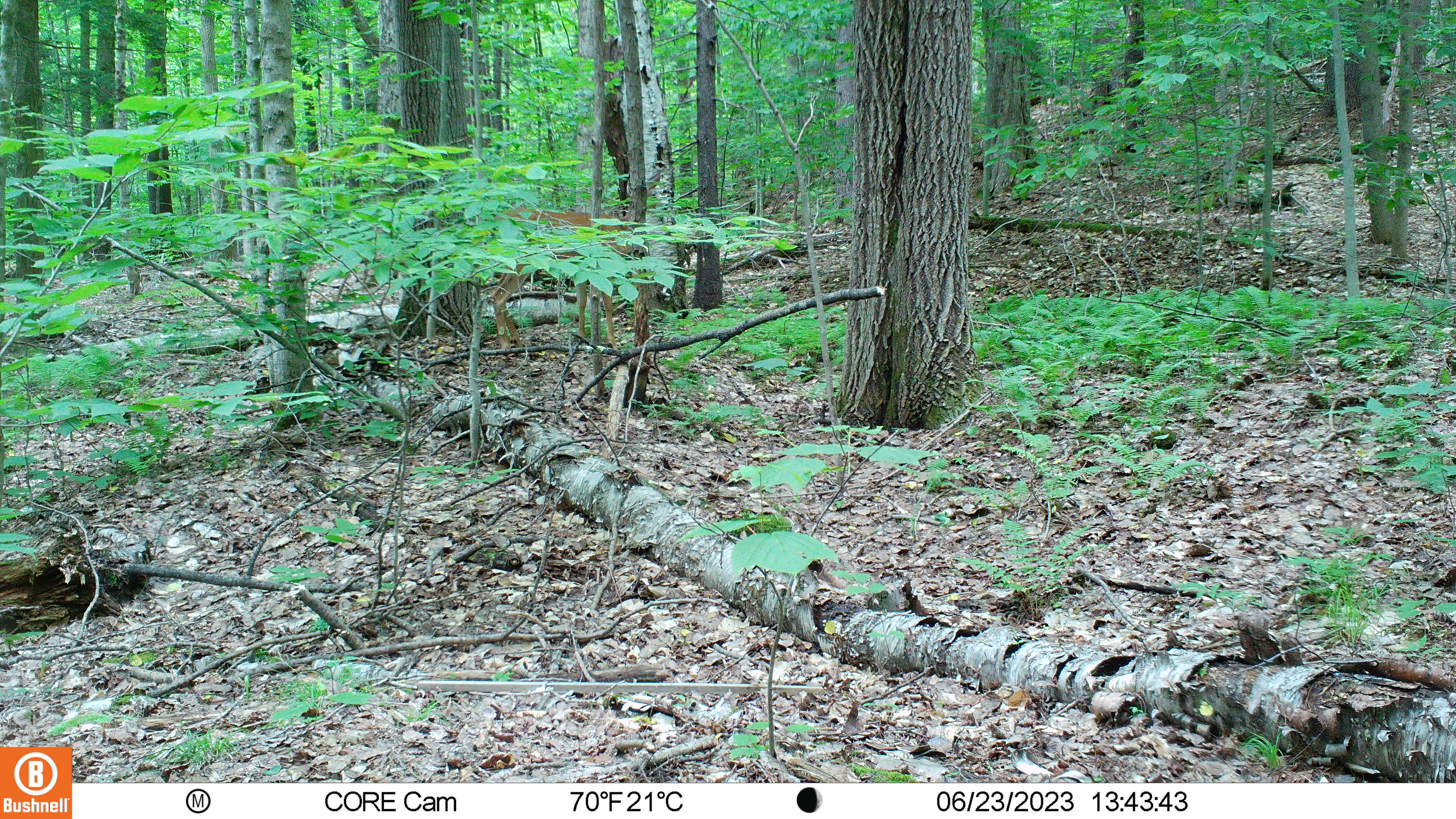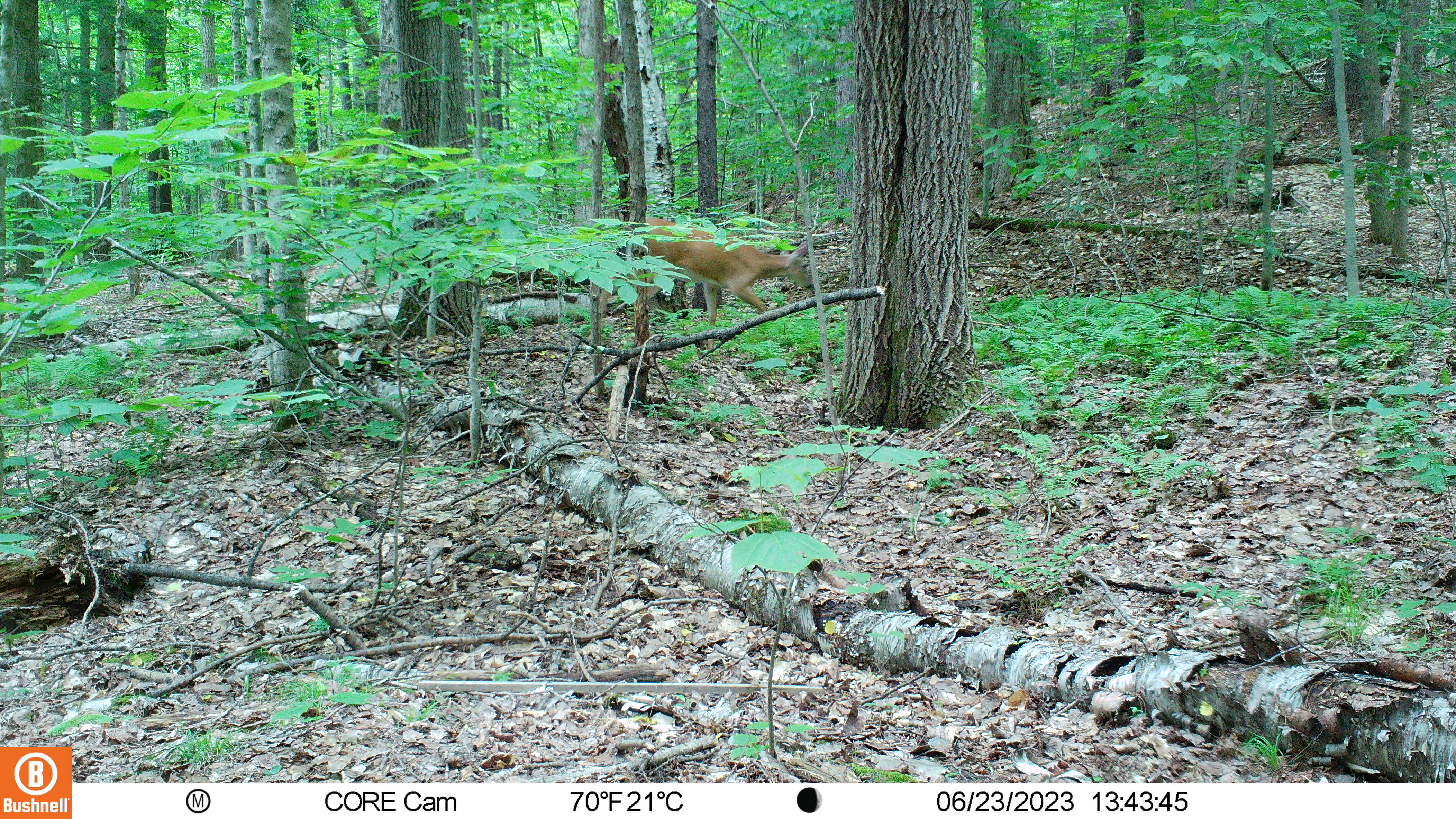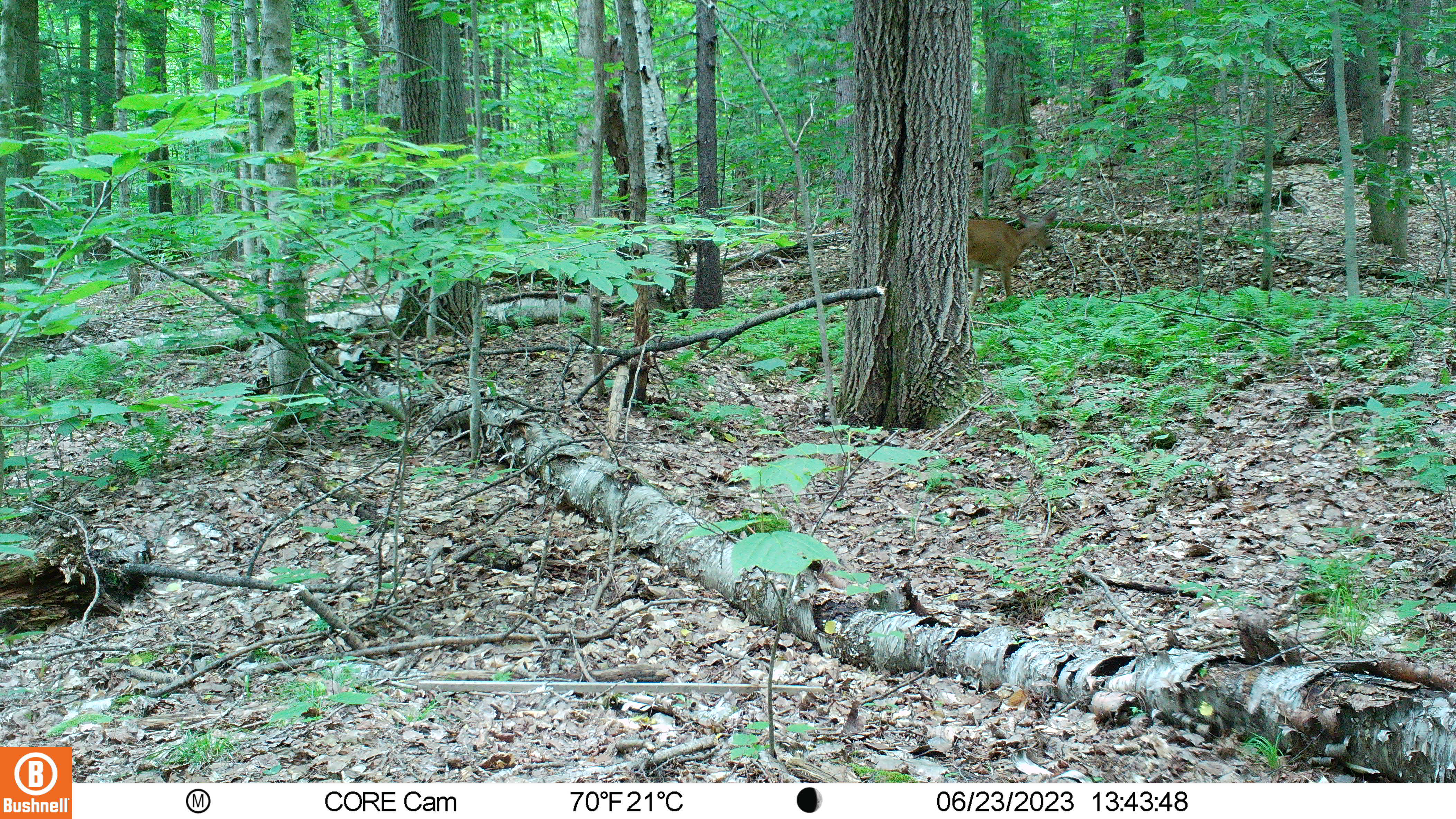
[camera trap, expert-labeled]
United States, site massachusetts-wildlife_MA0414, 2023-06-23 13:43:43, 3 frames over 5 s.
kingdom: Animalia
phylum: Chordata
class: Mammalia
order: Artiodactyla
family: Cervidae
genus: Odocoileus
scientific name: Odocoileus virginianus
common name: white-tailed deer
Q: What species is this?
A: White-tailed deer (Odocoileus virginianus).